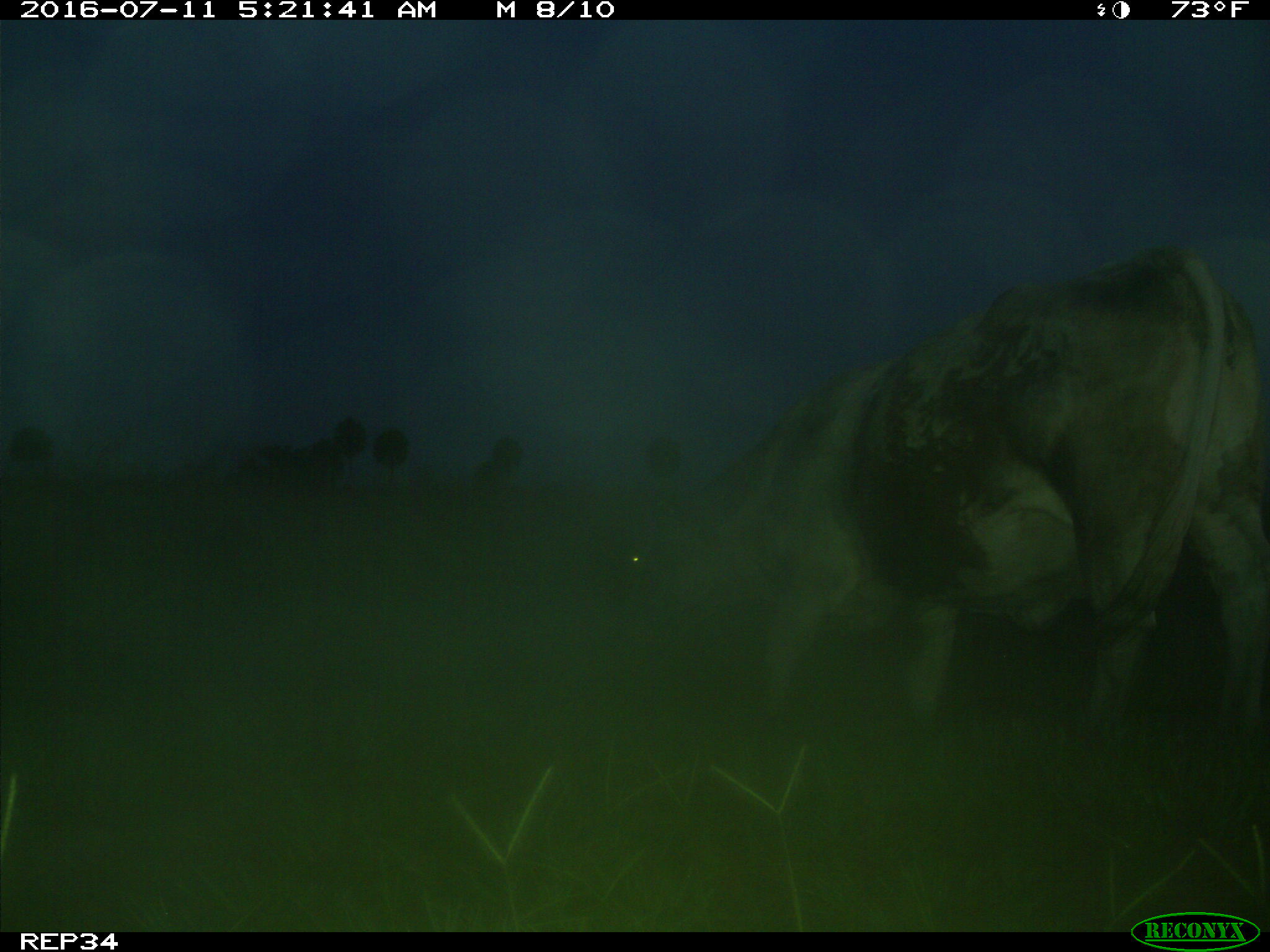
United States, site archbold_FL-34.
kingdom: Animalia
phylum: Chordata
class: Mammalia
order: Artiodactyla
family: Bovidae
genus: Bos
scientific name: Bos taurus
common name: domestic cow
Bos taurus (domestic cow).